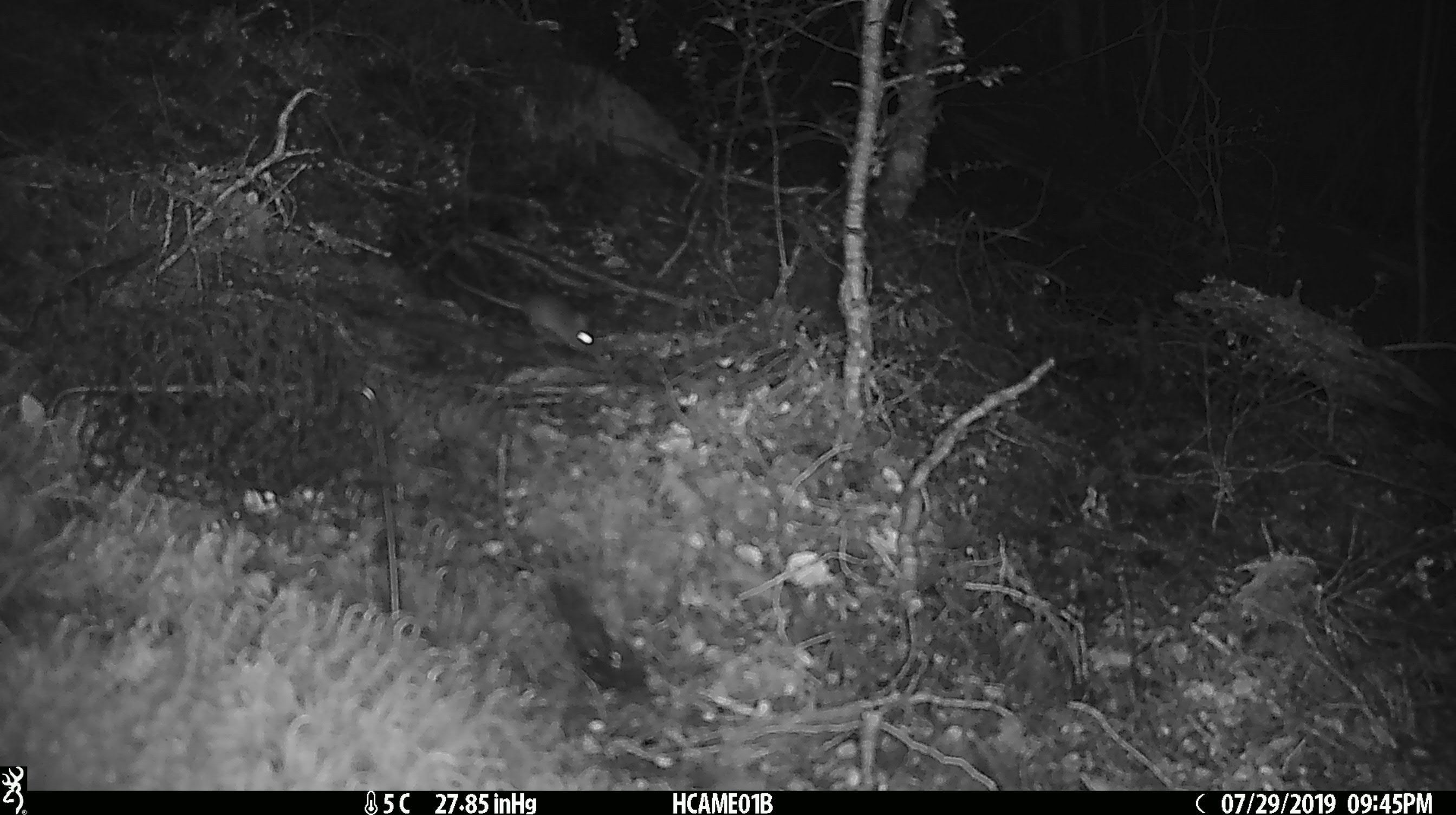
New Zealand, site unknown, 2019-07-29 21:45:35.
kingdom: Animalia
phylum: Chordata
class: Mammalia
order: Rodentia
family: Muridae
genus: Mus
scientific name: Mus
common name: mouse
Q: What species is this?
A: Mouse (Mus).